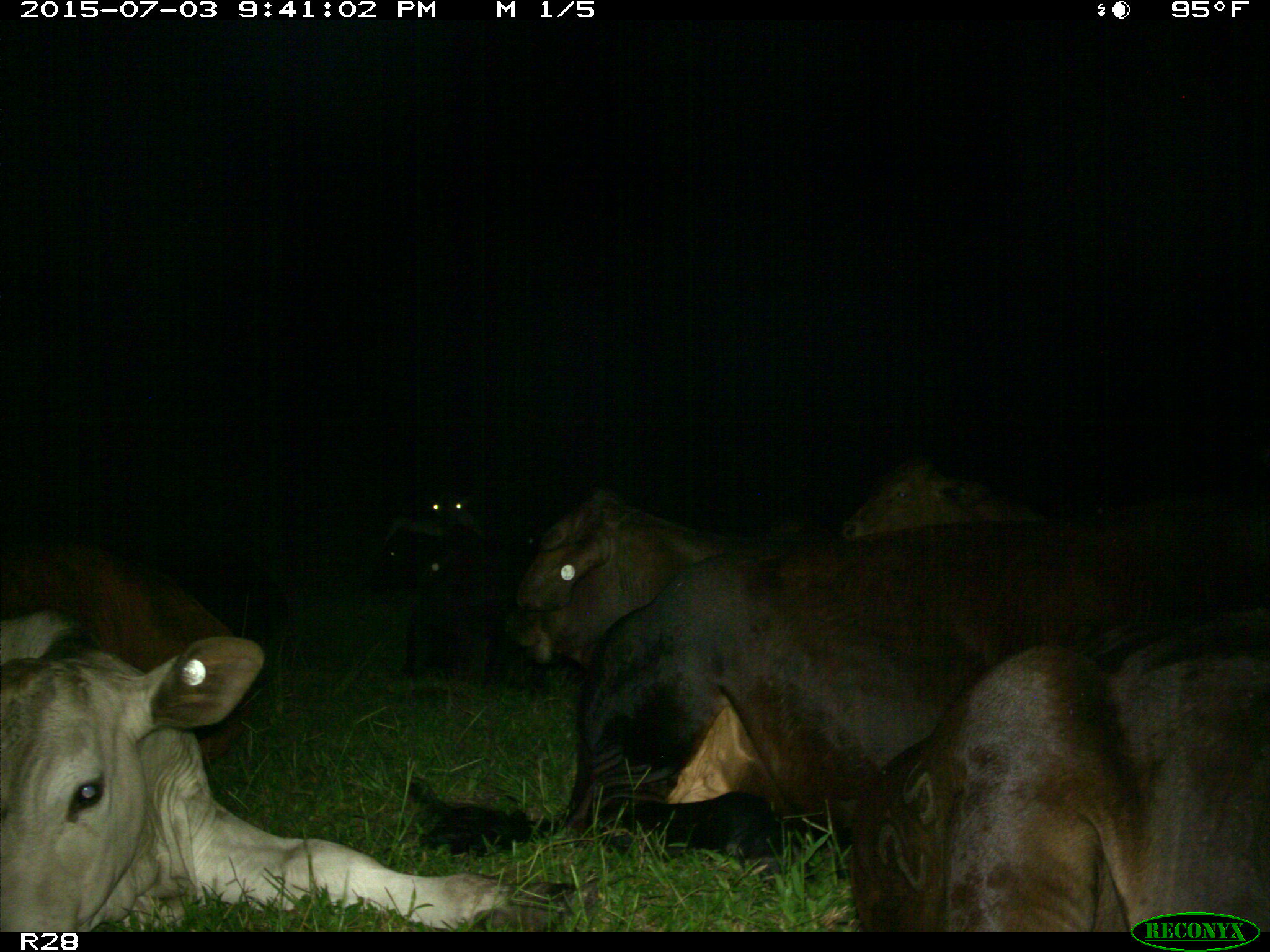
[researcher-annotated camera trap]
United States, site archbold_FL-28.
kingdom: Animalia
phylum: Chordata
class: Mammalia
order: Artiodactyla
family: Bovidae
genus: Bos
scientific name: Bos taurus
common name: domestic cow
Bos taurus (domestic cow).